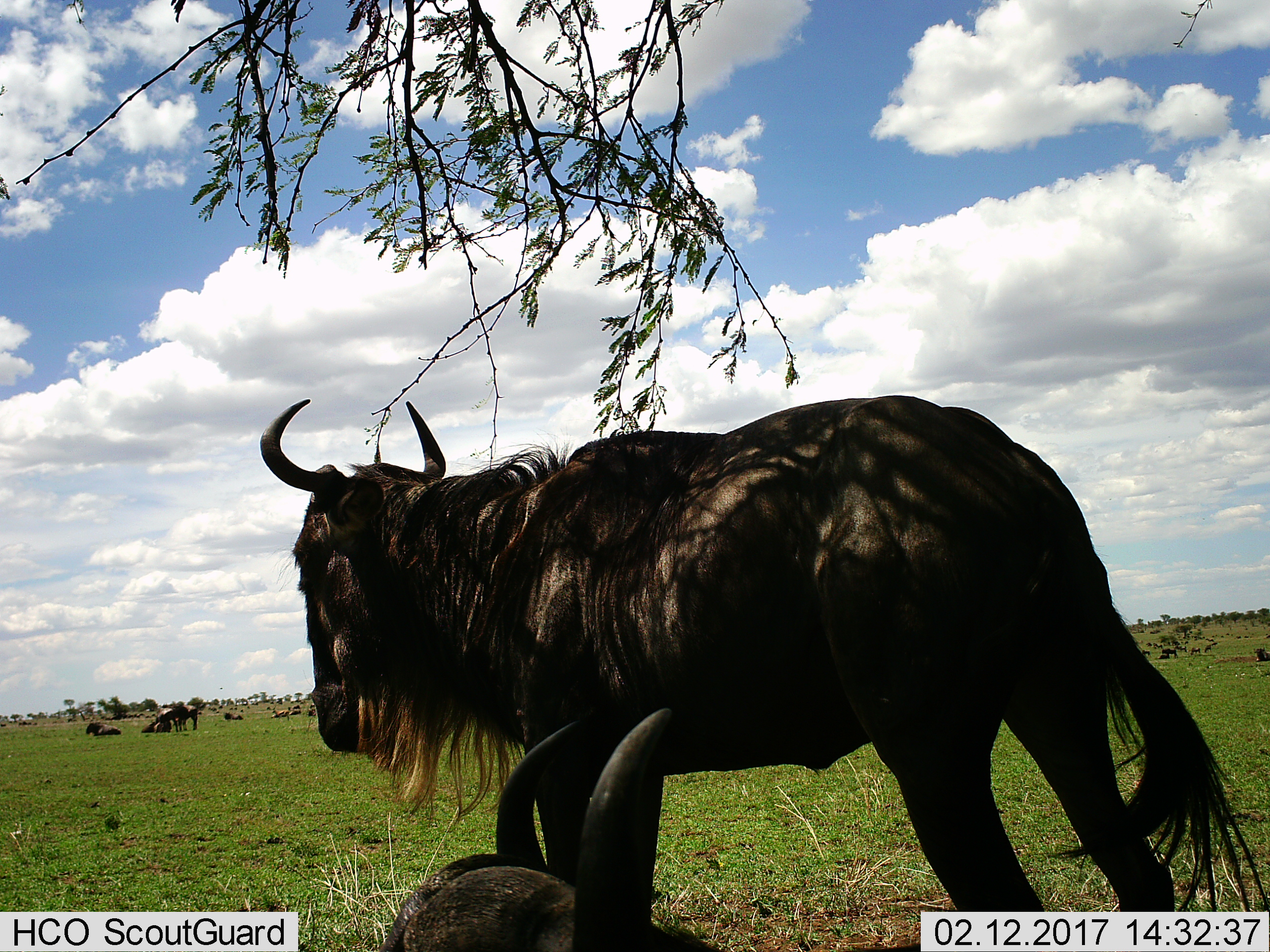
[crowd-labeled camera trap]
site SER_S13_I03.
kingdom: Animalia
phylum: Chordata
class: Mammalia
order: Artiodactyla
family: Bovidae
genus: Connochaetes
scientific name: Connochaetes taurinus taurinus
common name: blue wildebeest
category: wildebeestblue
Wildebeestblue (blue wildebeest) (Connochaetes taurinus taurinus), count 11-50. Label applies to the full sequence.